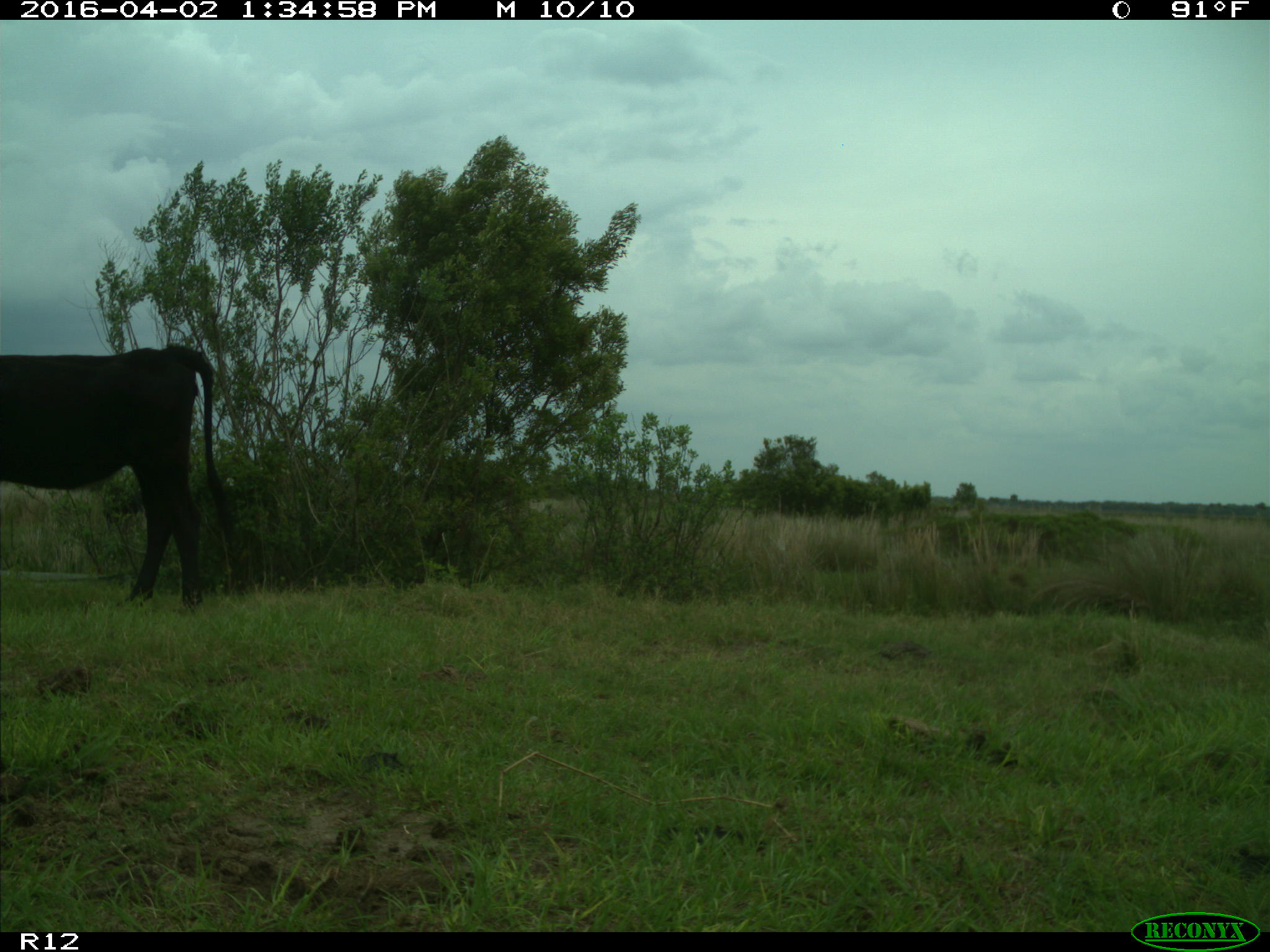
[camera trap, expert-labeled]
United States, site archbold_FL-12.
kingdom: Animalia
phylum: Chordata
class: Mammalia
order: Artiodactyla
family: Bovidae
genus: Bos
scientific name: Bos taurus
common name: domestic cow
Bos taurus (domestic cow).